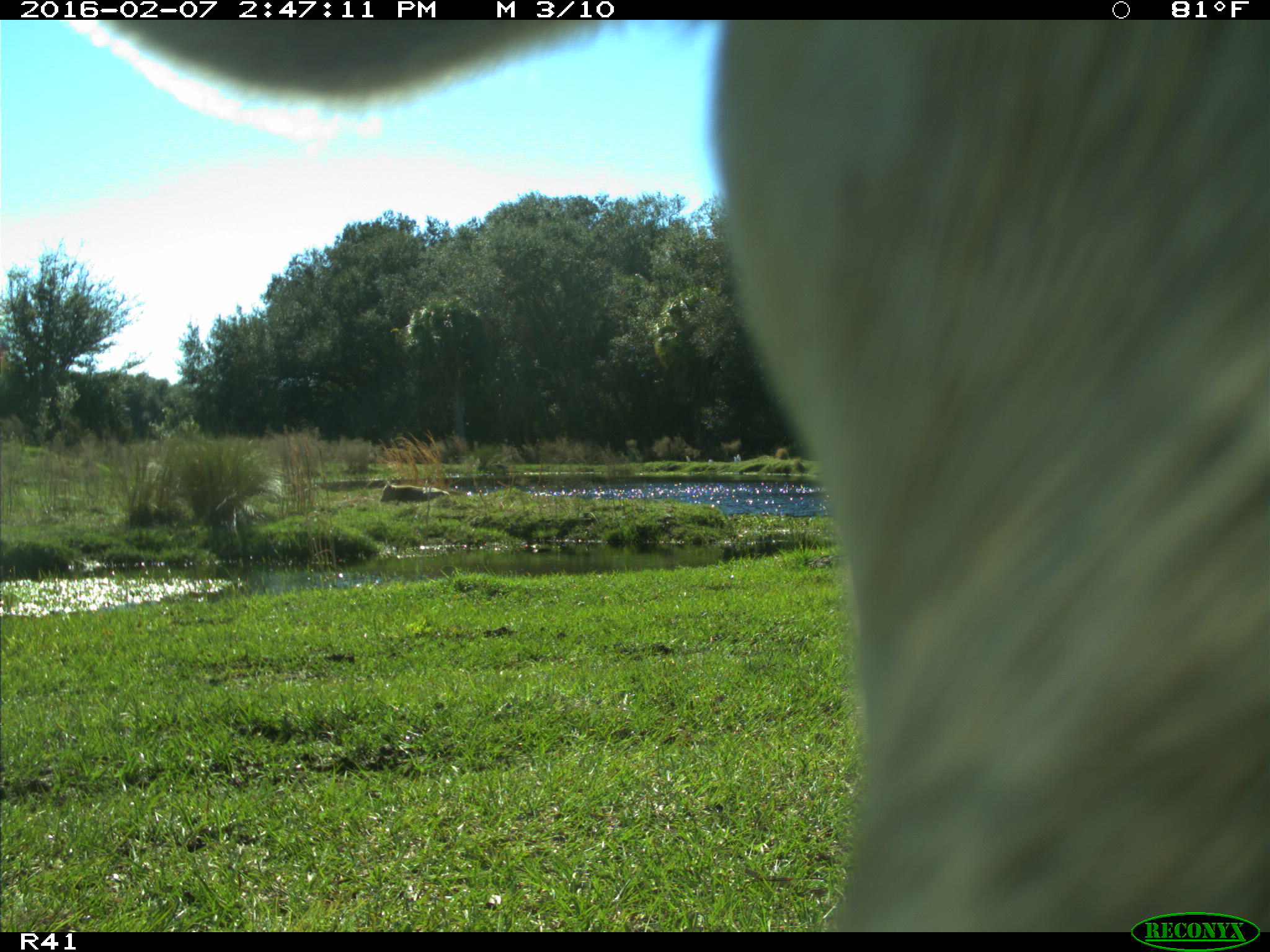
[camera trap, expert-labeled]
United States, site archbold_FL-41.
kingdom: Animalia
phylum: Chordata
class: Mammalia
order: Artiodactyla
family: Bovidae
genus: Bos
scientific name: Bos taurus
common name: domestic cow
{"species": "Bos taurus (domestic cow)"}